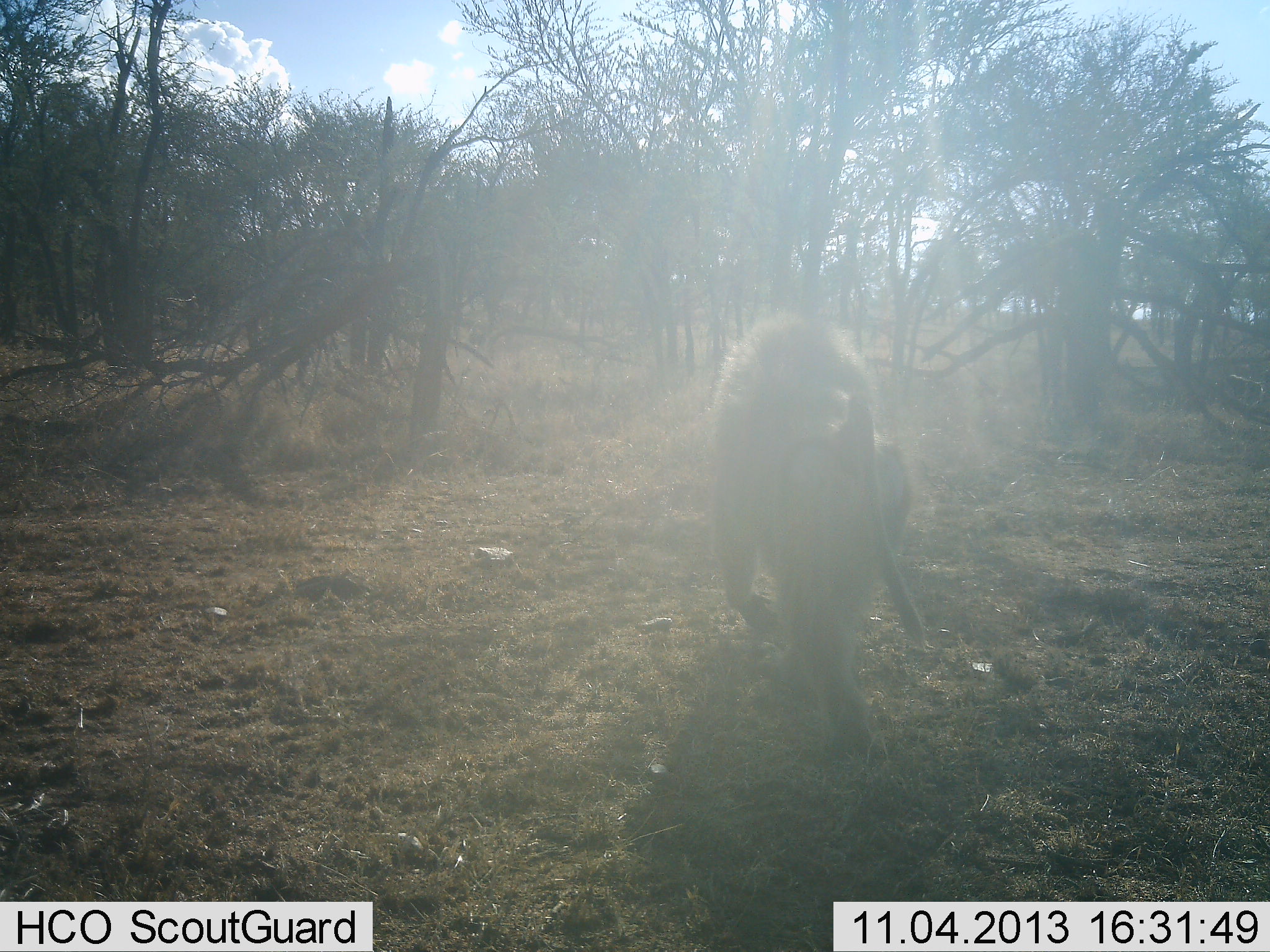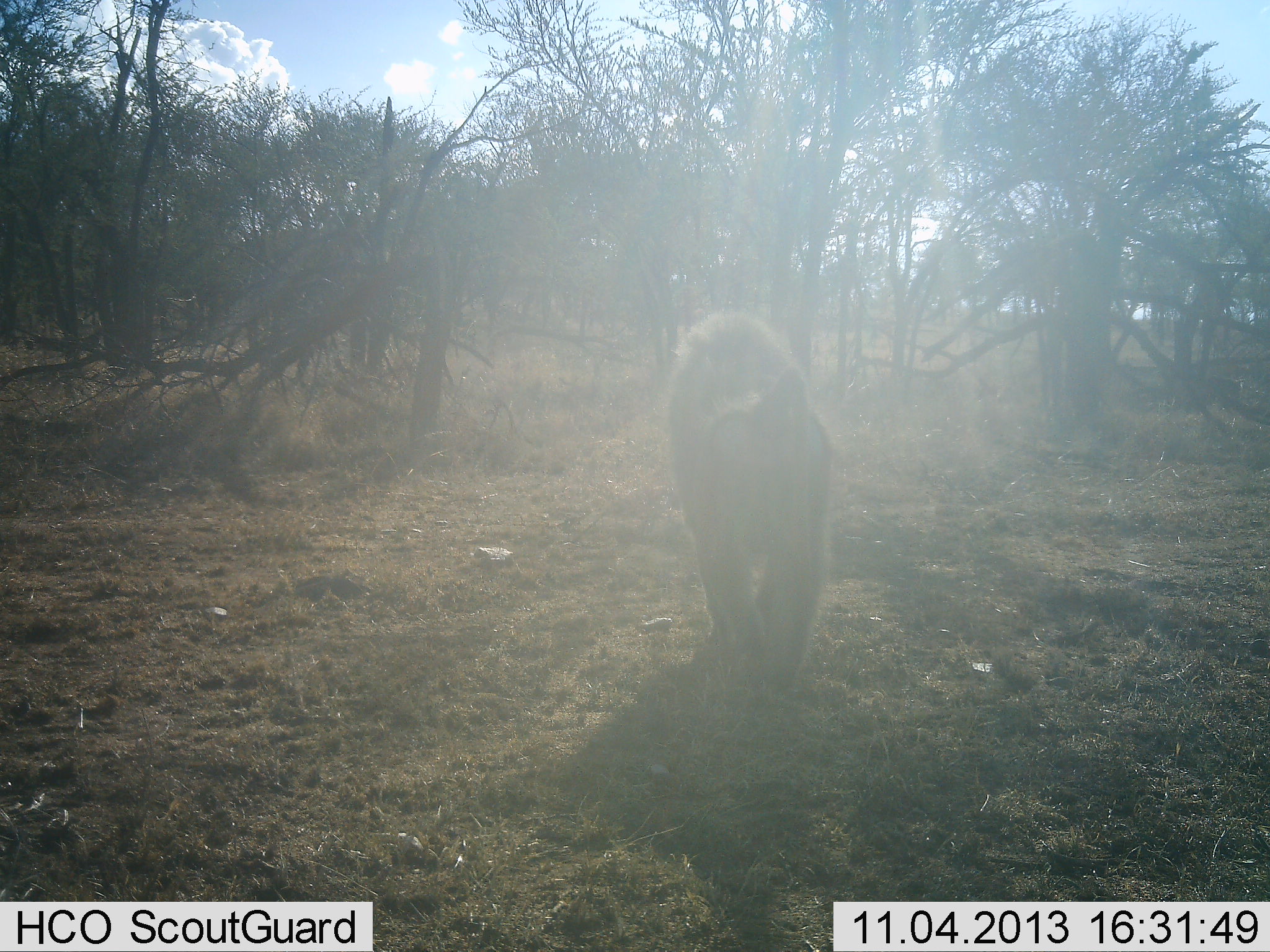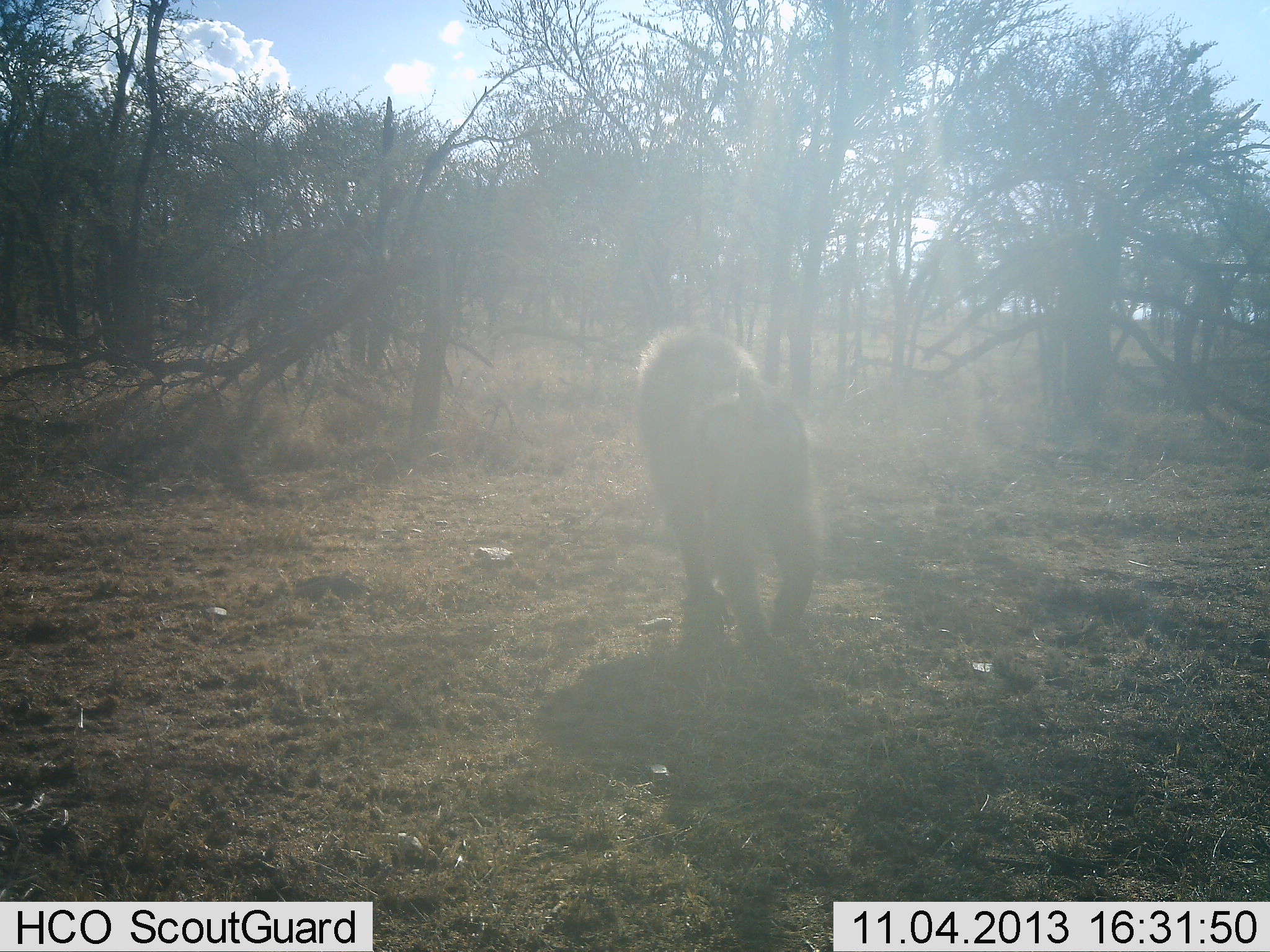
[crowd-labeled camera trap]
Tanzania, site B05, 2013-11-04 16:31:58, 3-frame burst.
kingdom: Animalia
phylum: Chordata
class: Mammalia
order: Primates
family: Cercopithecidae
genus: Papio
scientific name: Papio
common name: baboon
Baboon (Papio), count 1. Behavior (volunteer vote fractions): standing 27%, resting 0%, moving 73%, interacting 0%. Young present (vote fraction): 0%. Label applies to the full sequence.